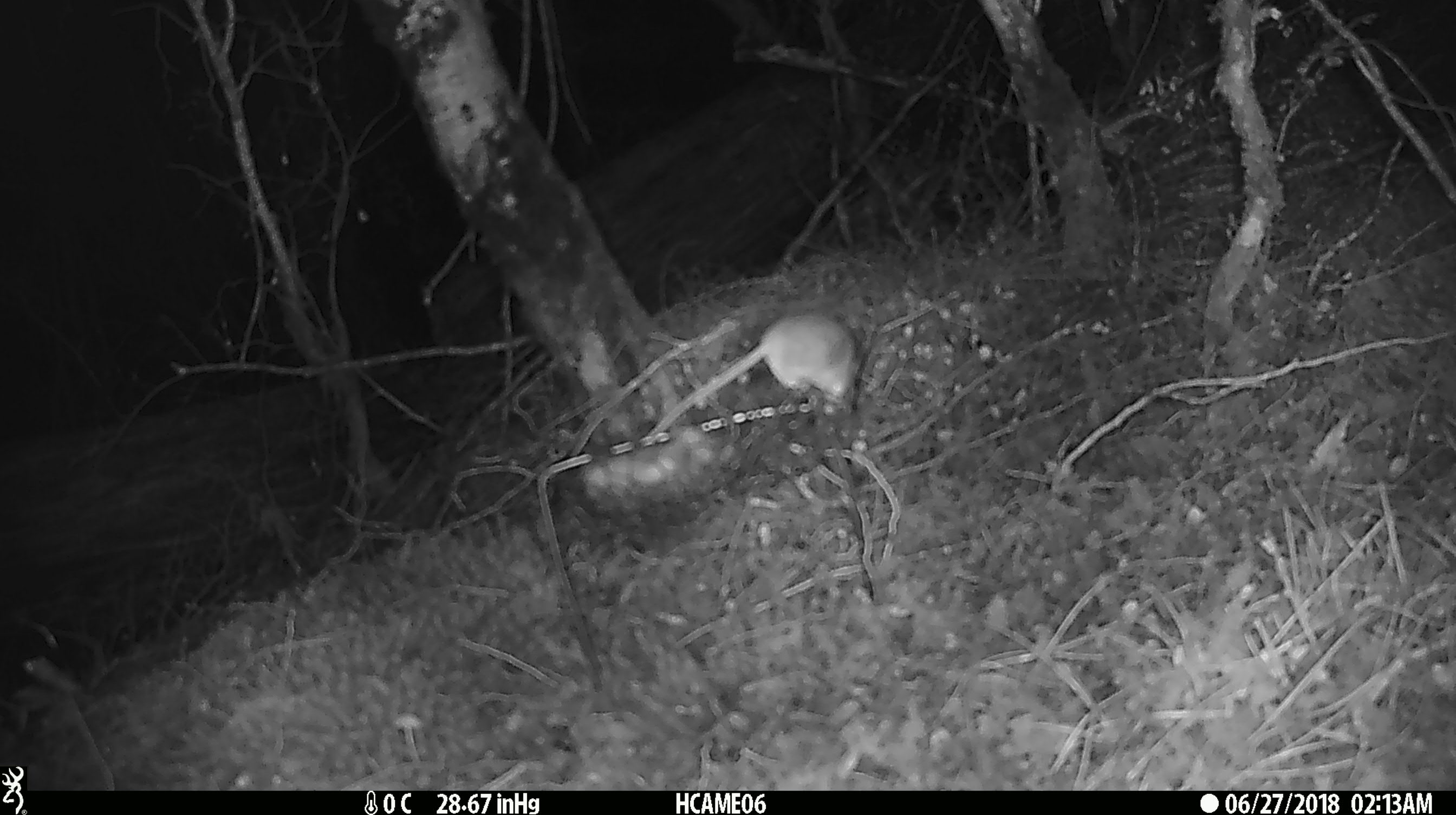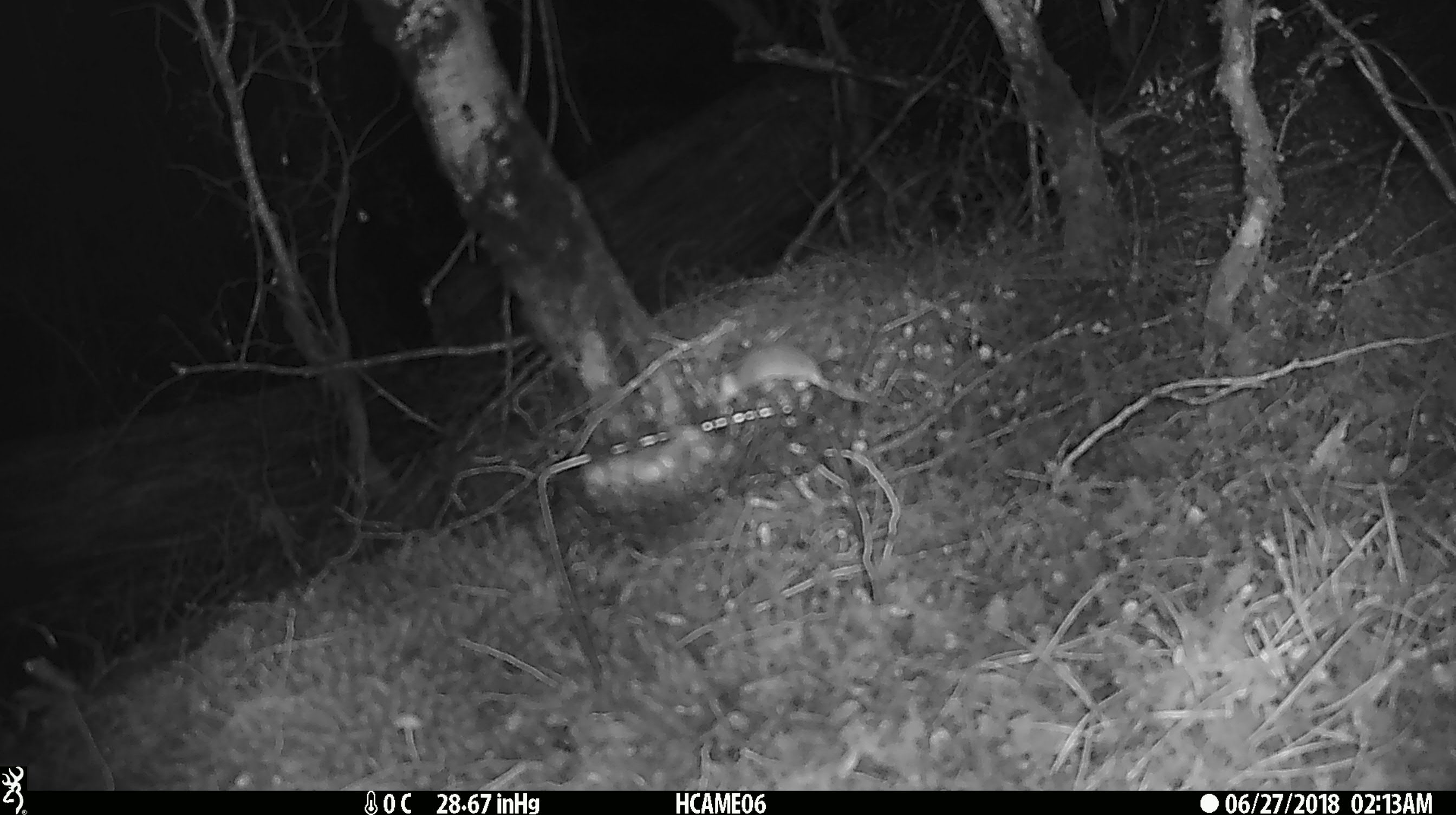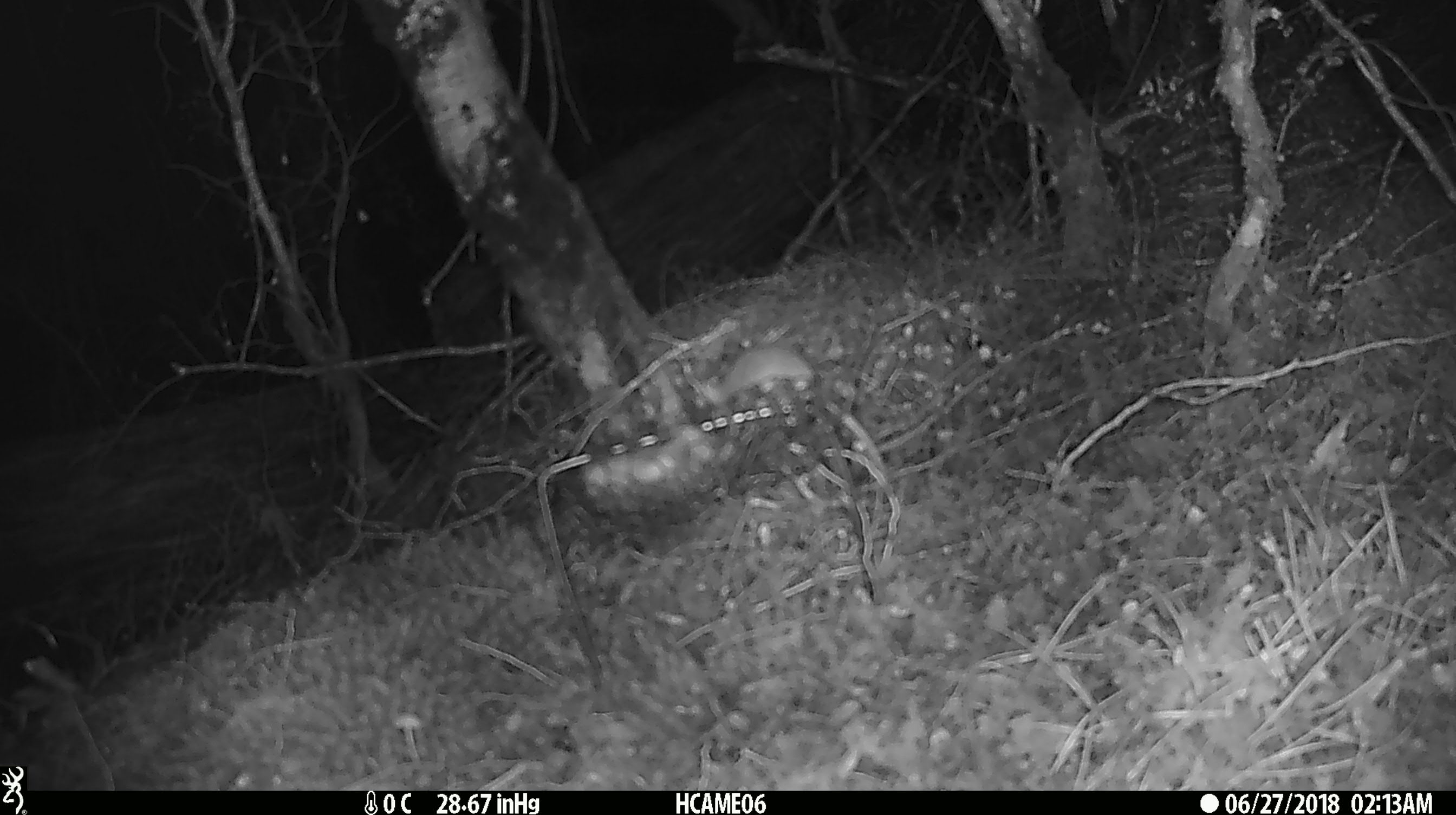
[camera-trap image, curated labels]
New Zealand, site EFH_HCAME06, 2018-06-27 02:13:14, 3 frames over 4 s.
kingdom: Animalia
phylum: Chordata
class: Mammalia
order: Rodentia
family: Muridae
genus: Mus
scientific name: Mus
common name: mouse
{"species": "mouse (Mus)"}